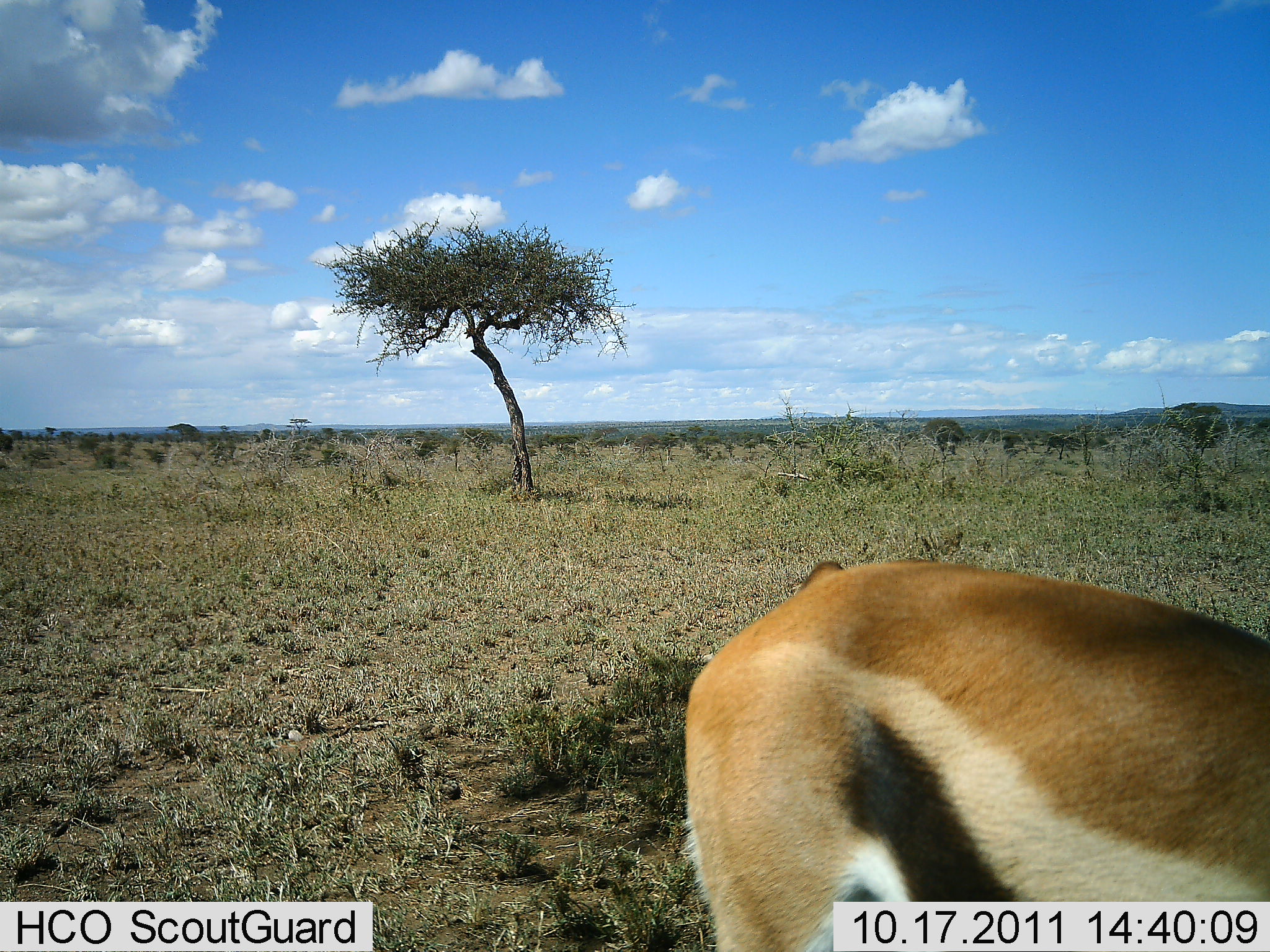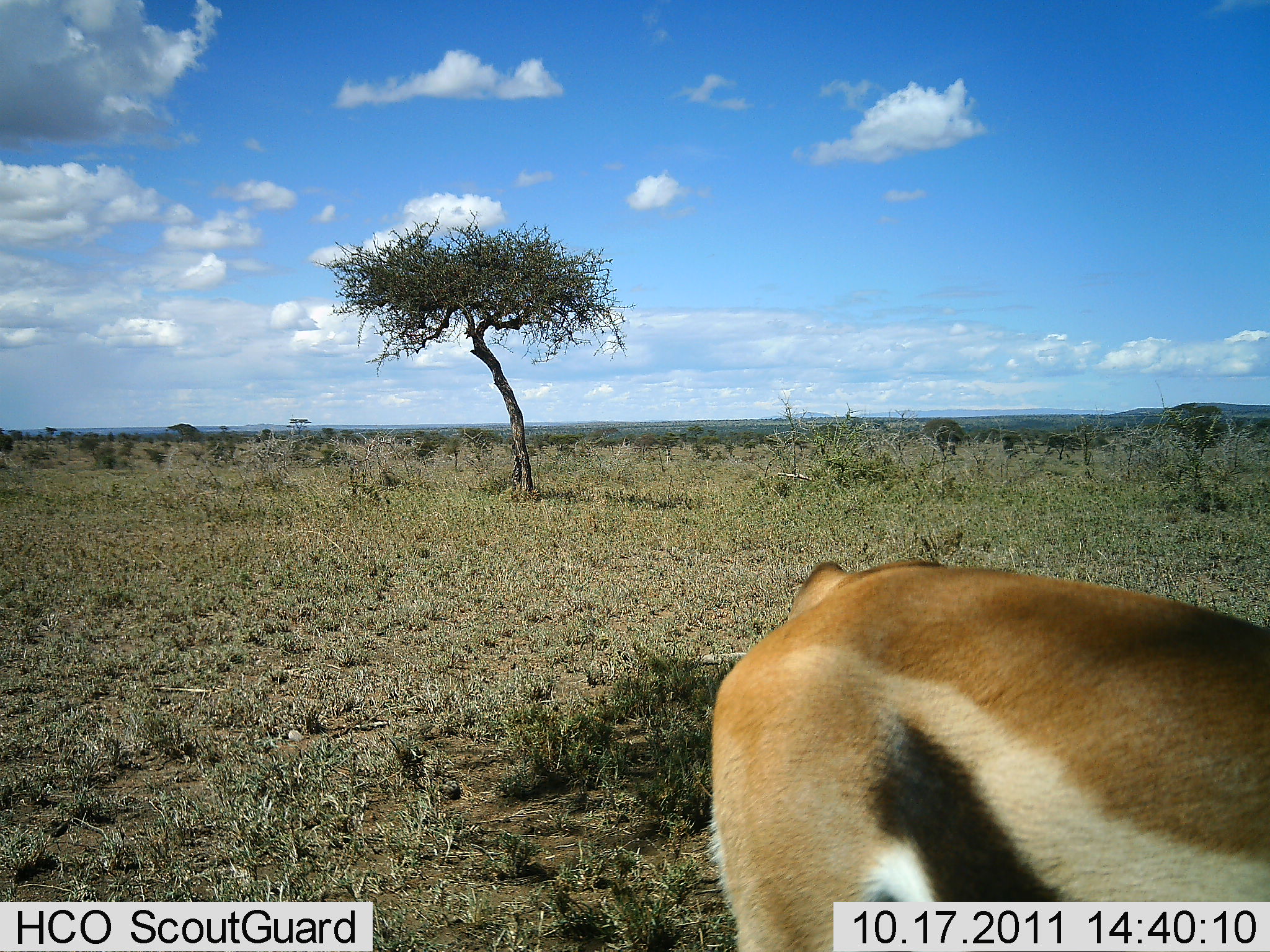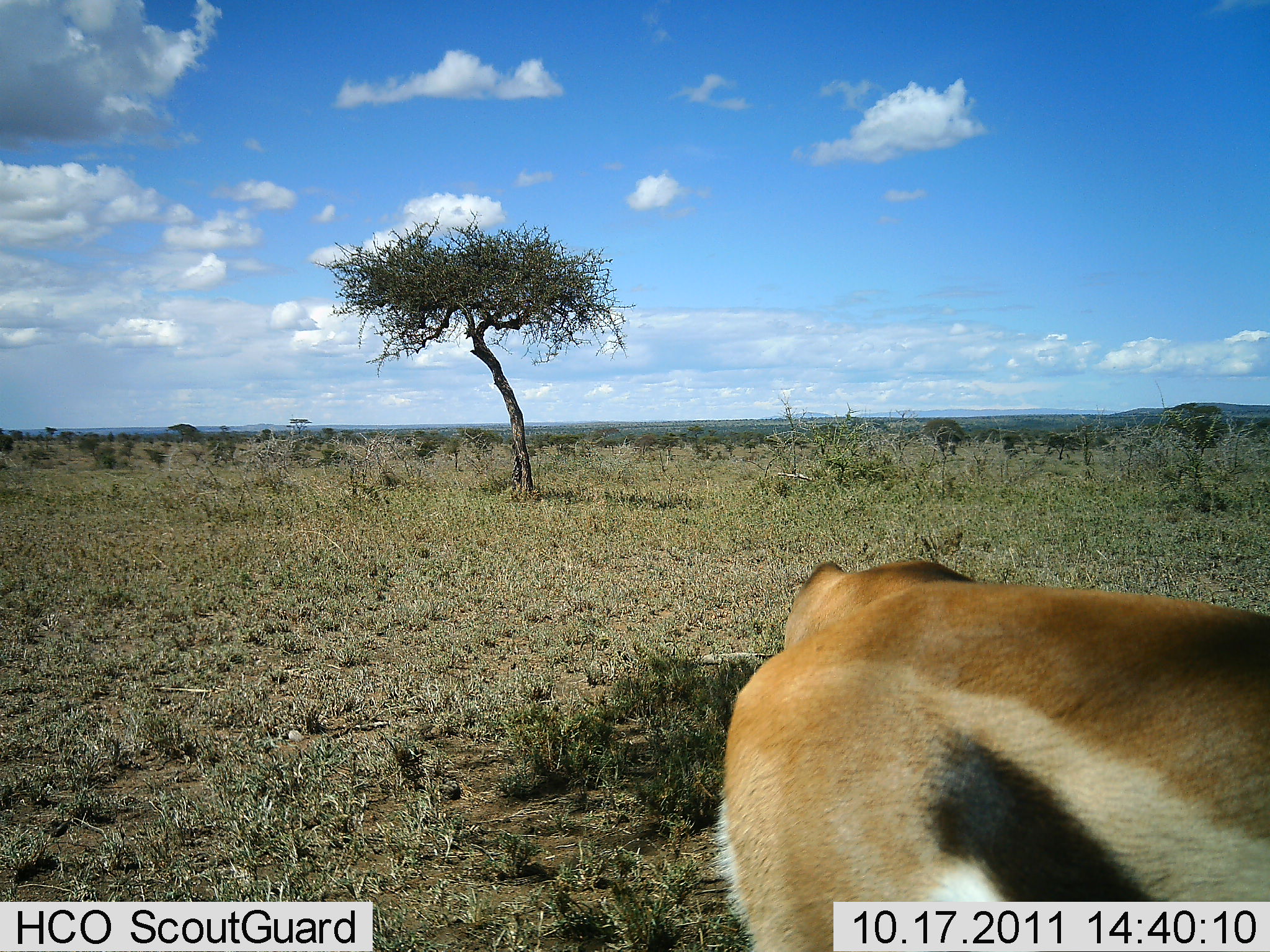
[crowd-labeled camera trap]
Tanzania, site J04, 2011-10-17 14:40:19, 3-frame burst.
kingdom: Animalia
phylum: Chordata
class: Mammalia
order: Artiodactyla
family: Bovidae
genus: Eudorcas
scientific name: Eudorcas thomsonii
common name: thomson's gazelle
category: gazellethomsons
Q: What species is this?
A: Gazellethomsons (thomson's gazelle) (Eudorcas thomsonii).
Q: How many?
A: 2.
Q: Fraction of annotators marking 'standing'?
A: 54%.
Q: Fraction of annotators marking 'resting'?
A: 15%.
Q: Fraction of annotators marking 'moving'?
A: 23%.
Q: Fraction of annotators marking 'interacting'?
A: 0%.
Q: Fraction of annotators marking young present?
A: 0%.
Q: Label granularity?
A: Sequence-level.